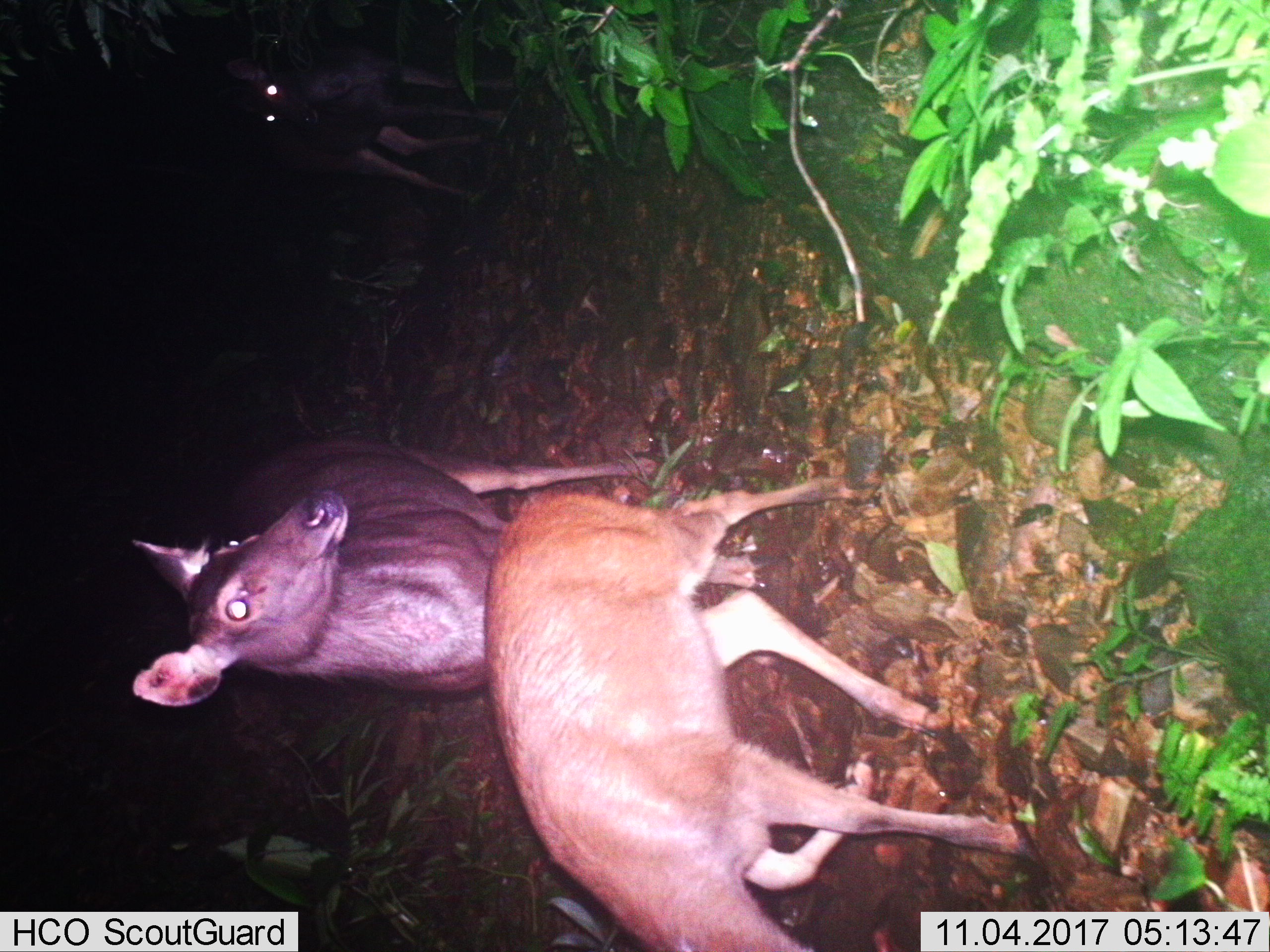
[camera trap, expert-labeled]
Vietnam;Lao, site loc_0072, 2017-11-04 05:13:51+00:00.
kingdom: Animalia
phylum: Chordata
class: Mammalia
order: Artiodactyla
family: Cervidae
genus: Rusa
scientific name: Rusa unicolor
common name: sambar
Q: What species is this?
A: Sambar (Rusa unicolor).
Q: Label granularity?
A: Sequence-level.